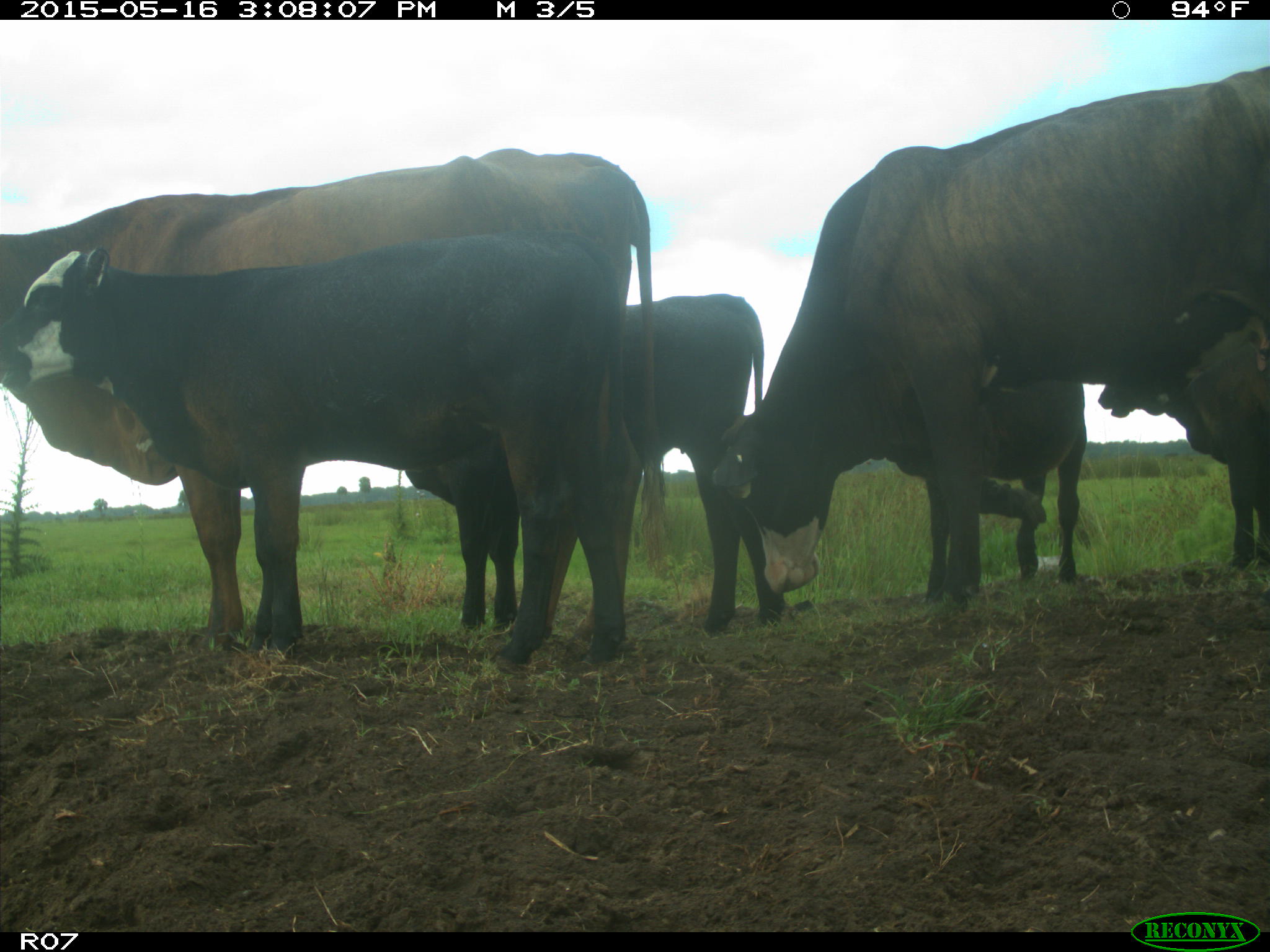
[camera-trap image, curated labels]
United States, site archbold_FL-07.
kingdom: Animalia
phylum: Chordata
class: Mammalia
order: Artiodactyla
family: Bovidae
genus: Bos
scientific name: Bos taurus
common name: domestic cow